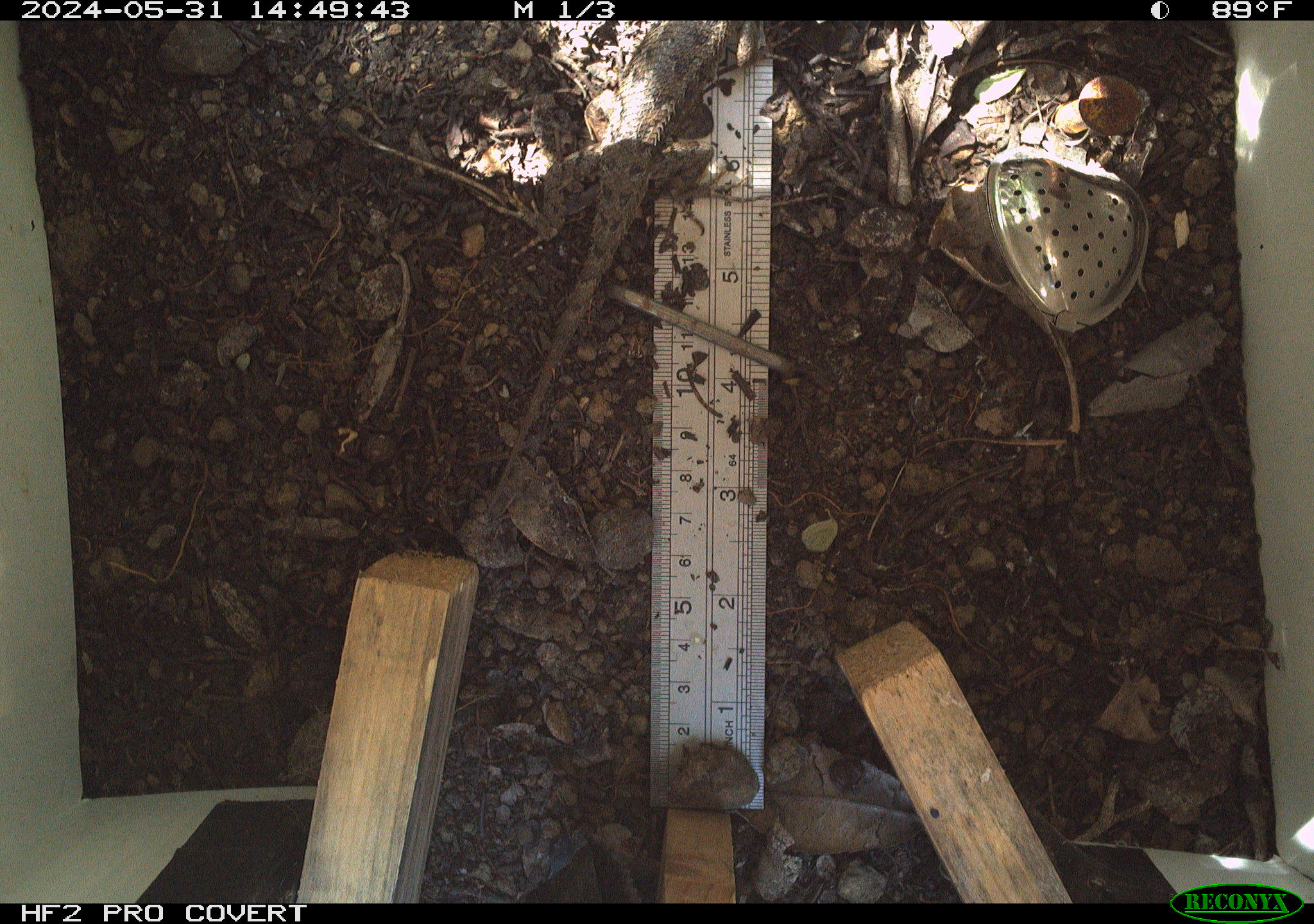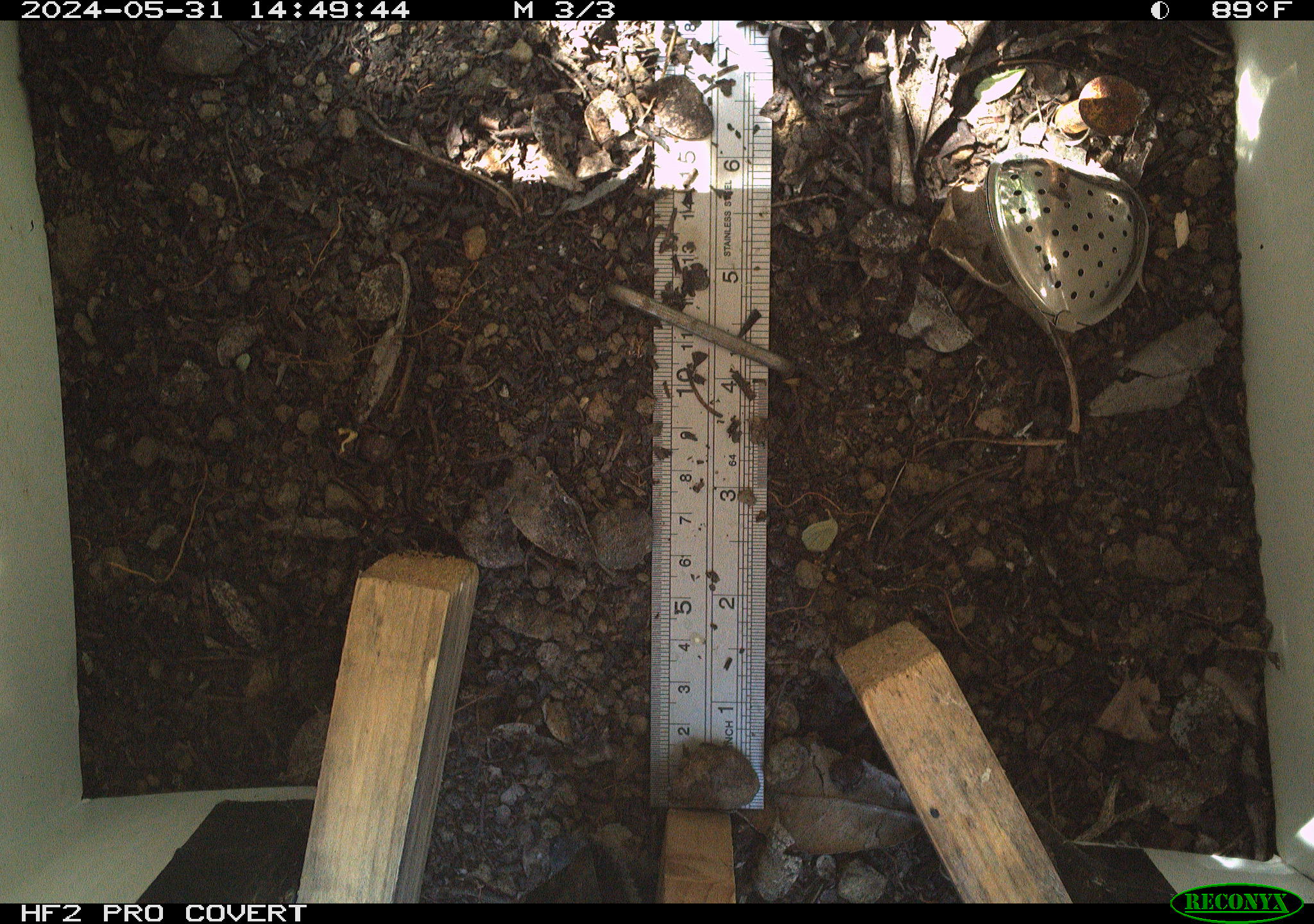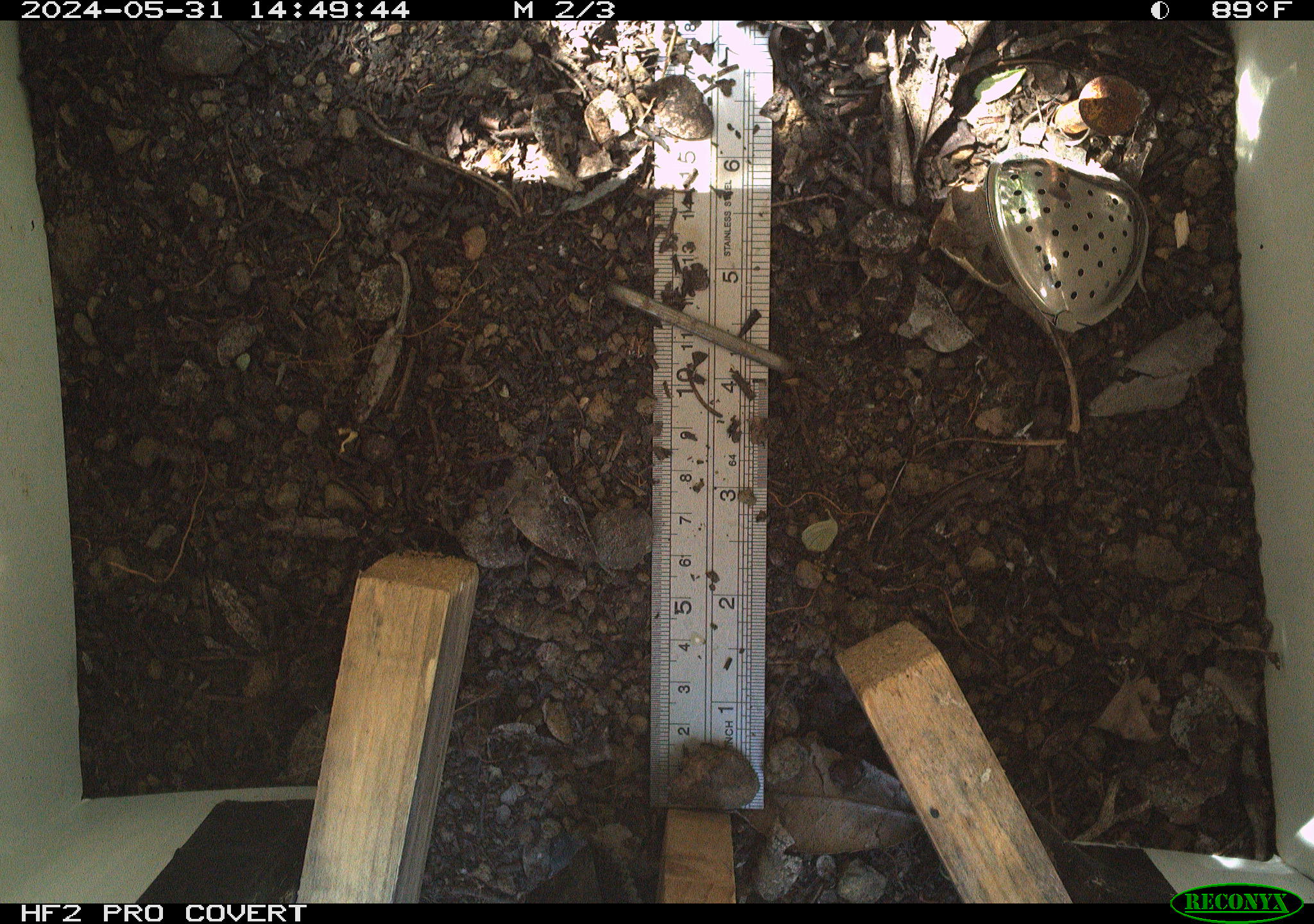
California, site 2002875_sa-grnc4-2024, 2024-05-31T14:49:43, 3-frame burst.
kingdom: Animalia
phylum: Chordata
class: Reptilia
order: Squamata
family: Phrynosomatidae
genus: Sceloporus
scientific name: Sceloporus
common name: spiny lizards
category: sceloporus species